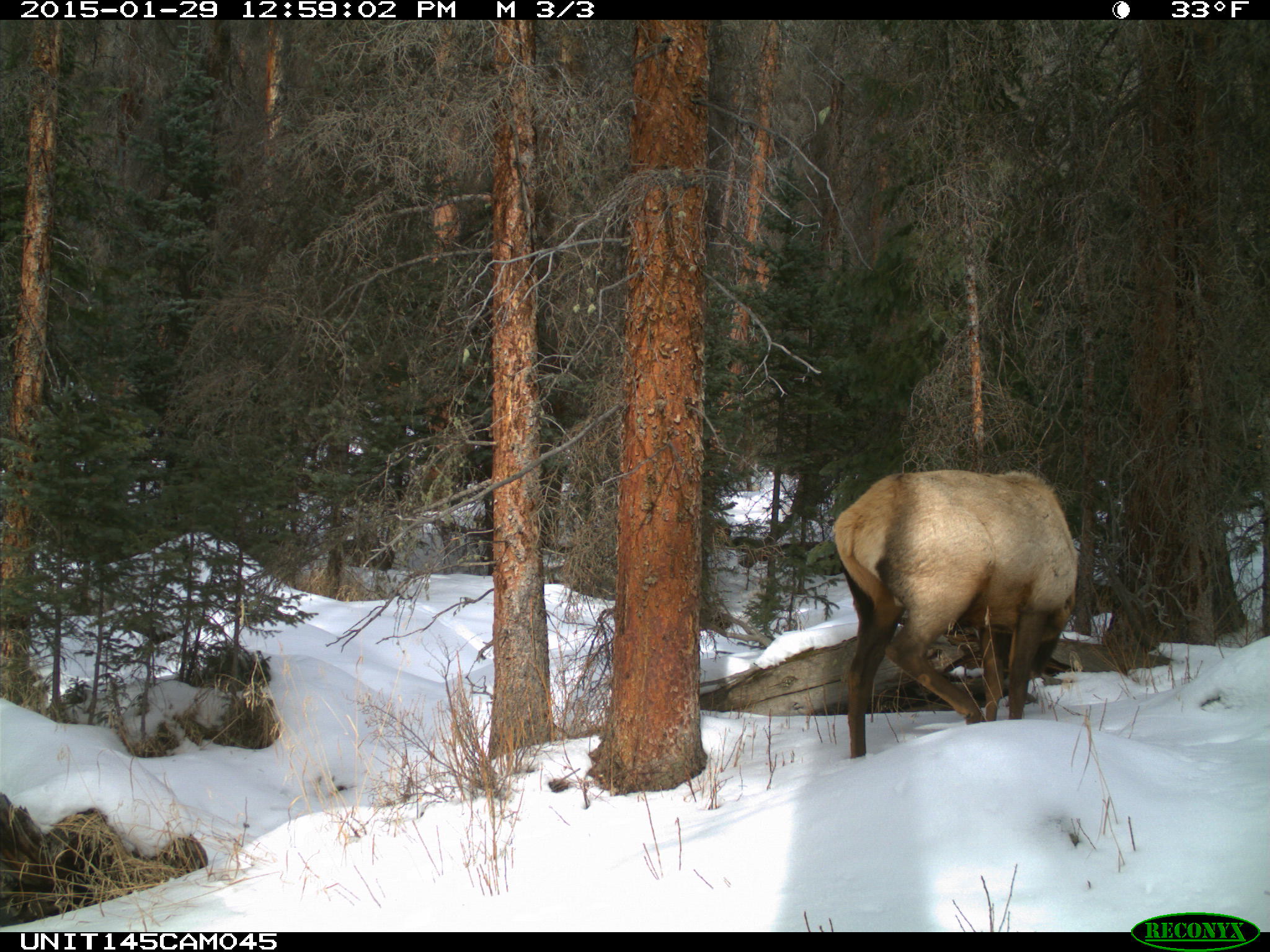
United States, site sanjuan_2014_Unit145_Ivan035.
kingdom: Animalia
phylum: Chordata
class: Mammalia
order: Artiodactyla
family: Cervidae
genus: Cervus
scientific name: Cervus elaphus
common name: red deer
Cervus elaphus (red deer).